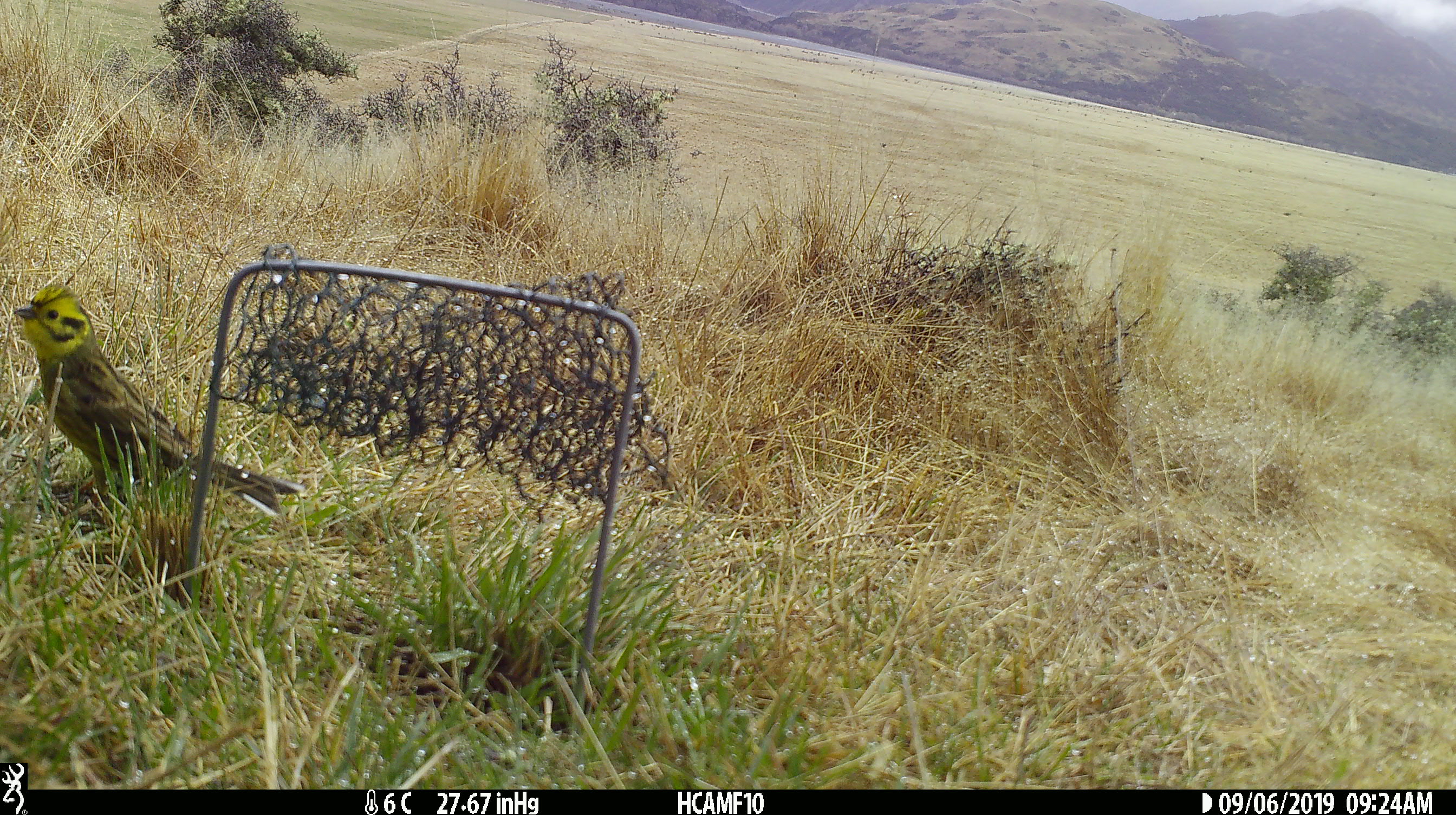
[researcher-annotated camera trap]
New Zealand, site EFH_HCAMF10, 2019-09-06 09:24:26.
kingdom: Animalia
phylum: Chordata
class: Aves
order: Passeriformes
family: Emberizidae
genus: Emberiza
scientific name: Emberiza citrinella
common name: yellowhammer